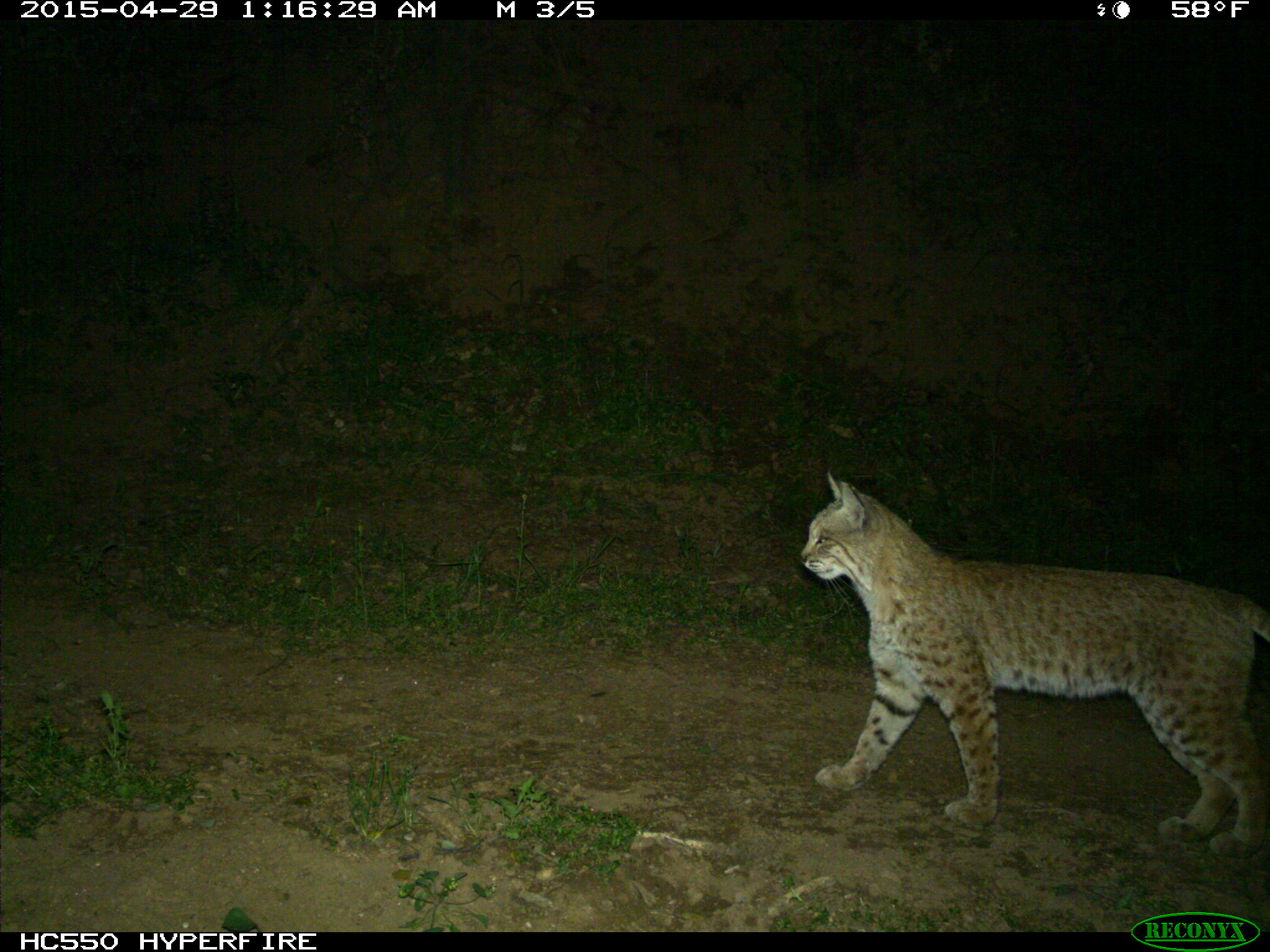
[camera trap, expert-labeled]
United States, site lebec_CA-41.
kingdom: Animalia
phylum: Chordata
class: Mammalia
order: Carnivora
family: Felidae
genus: Lynx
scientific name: Lynx rufus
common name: bobcat